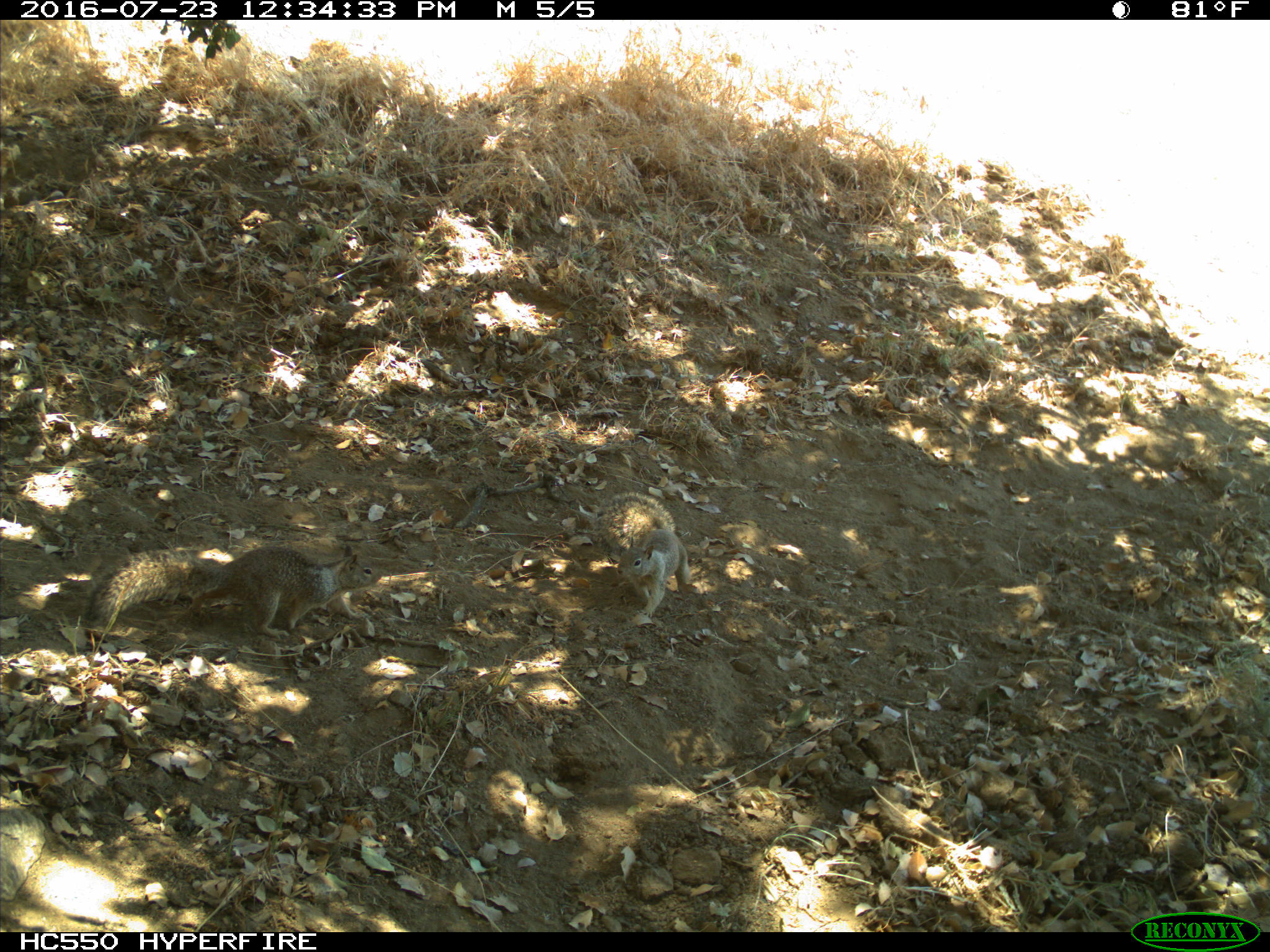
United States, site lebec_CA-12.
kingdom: Animalia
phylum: Chordata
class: Mammalia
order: Rodentia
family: Sciuridae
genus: Otospermophilus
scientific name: Otospermophilus beecheyi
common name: california ground squirrel